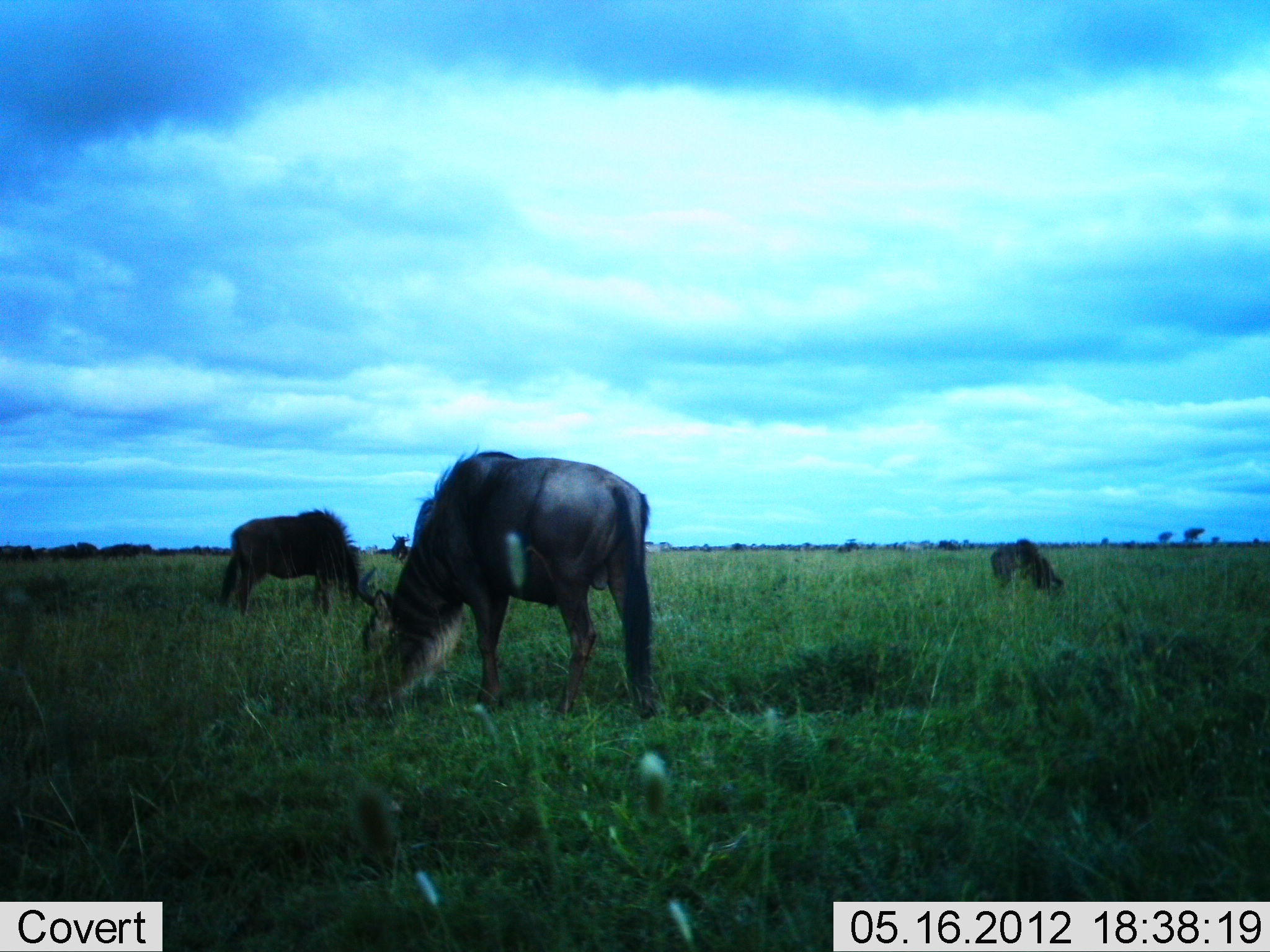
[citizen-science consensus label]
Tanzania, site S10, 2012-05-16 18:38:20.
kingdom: Animalia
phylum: Chordata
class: Mammalia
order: Artiodactyla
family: Bovidae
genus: Connochaetes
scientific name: Connochaetes taurinus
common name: blue wildebeest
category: wildebeest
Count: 3.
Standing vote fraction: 20%.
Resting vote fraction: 0%.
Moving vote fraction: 0%.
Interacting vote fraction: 0%.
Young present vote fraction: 30%.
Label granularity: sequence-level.